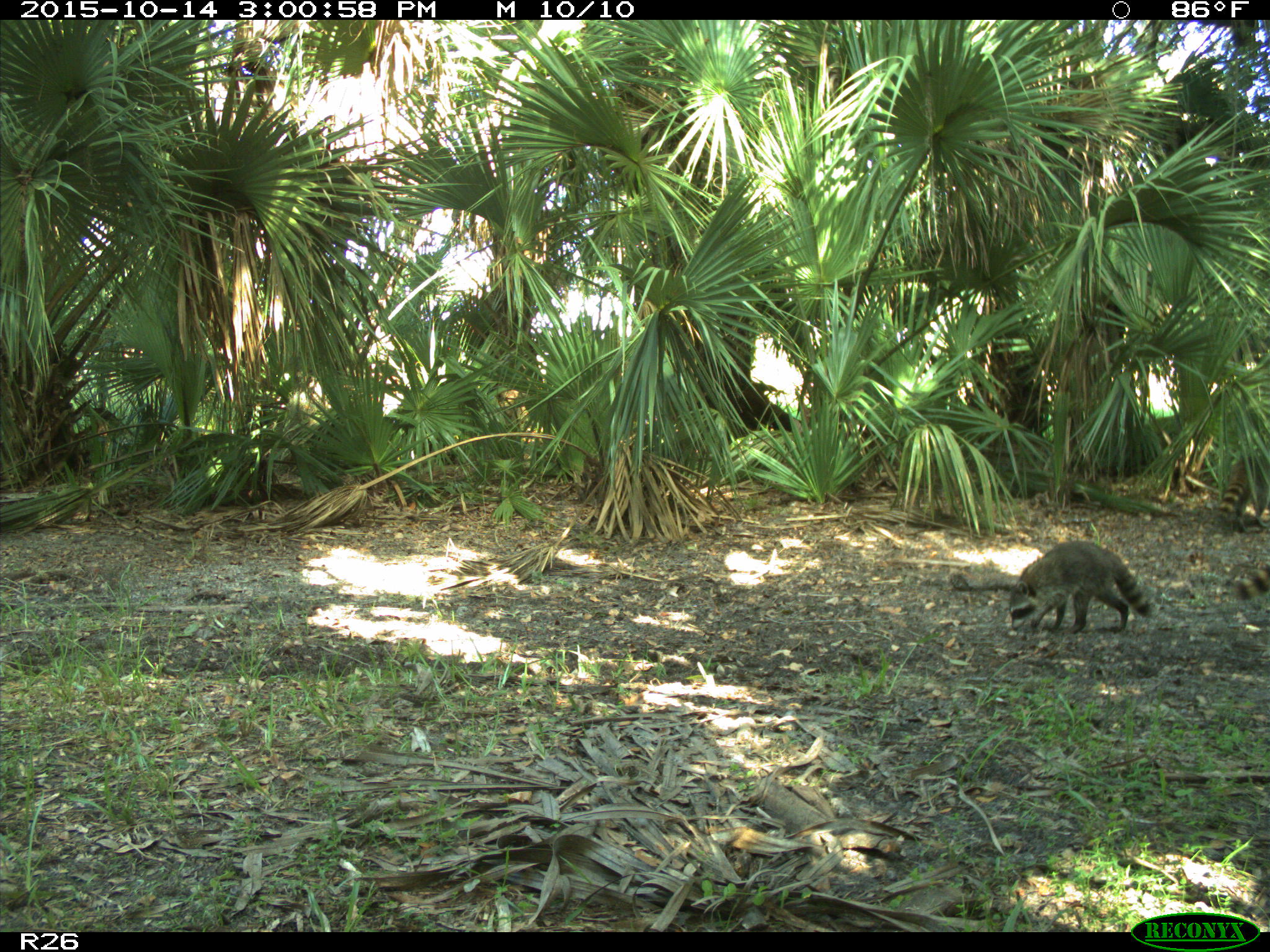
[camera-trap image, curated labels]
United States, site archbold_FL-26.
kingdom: Animalia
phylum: Chordata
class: Mammalia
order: Carnivora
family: Procyonidae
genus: Procyon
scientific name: Procyon lotor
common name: common raccoon